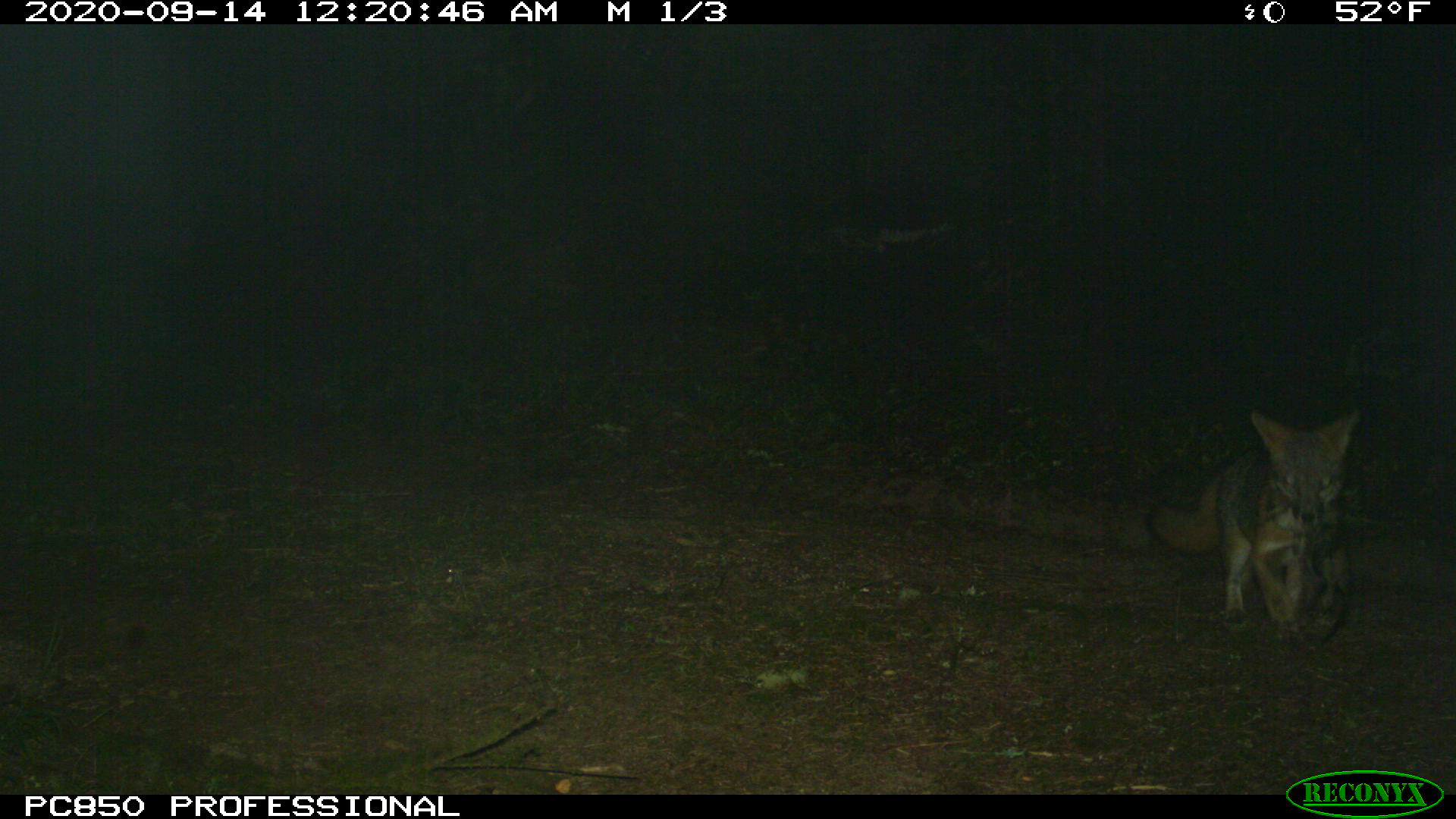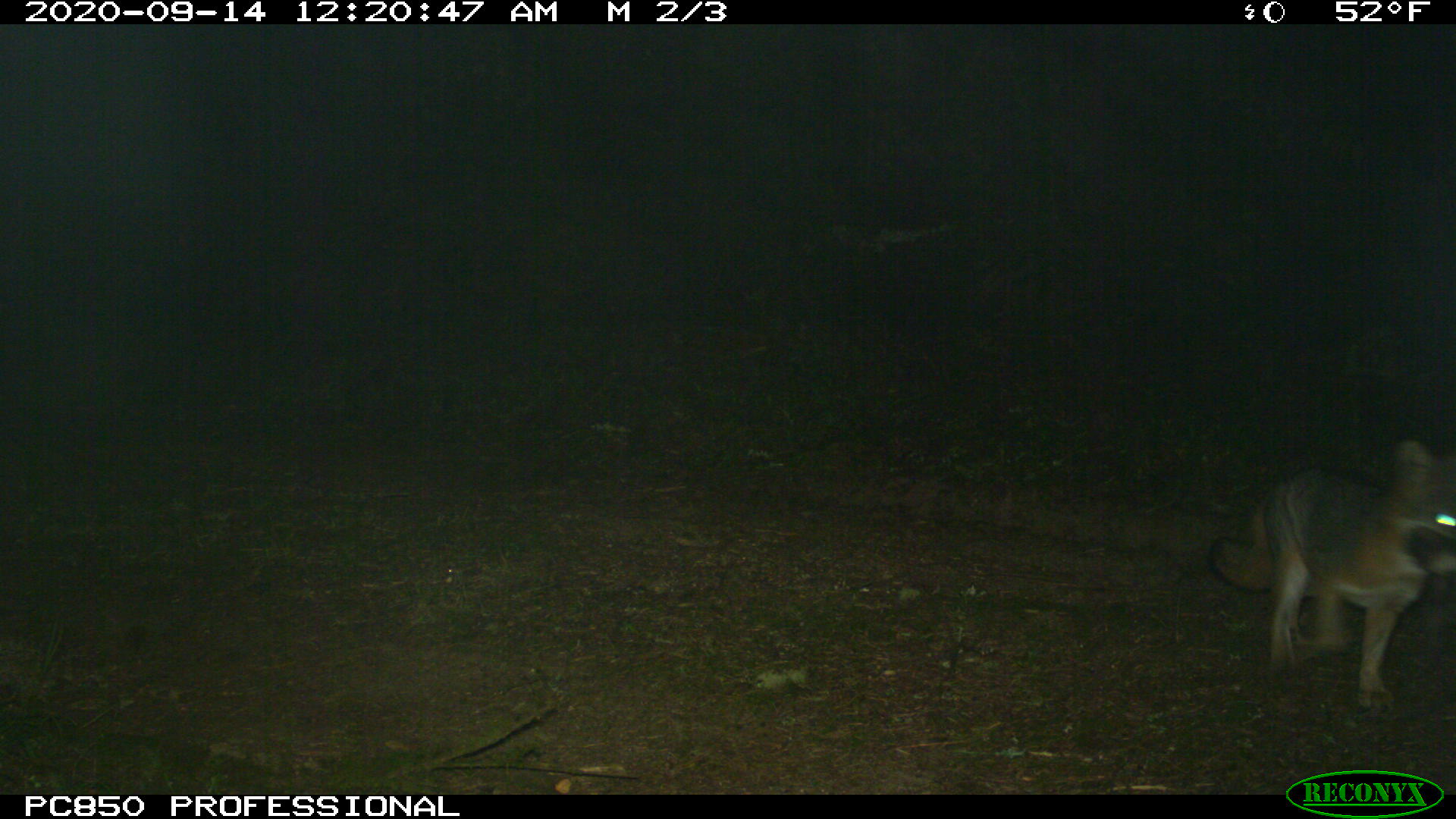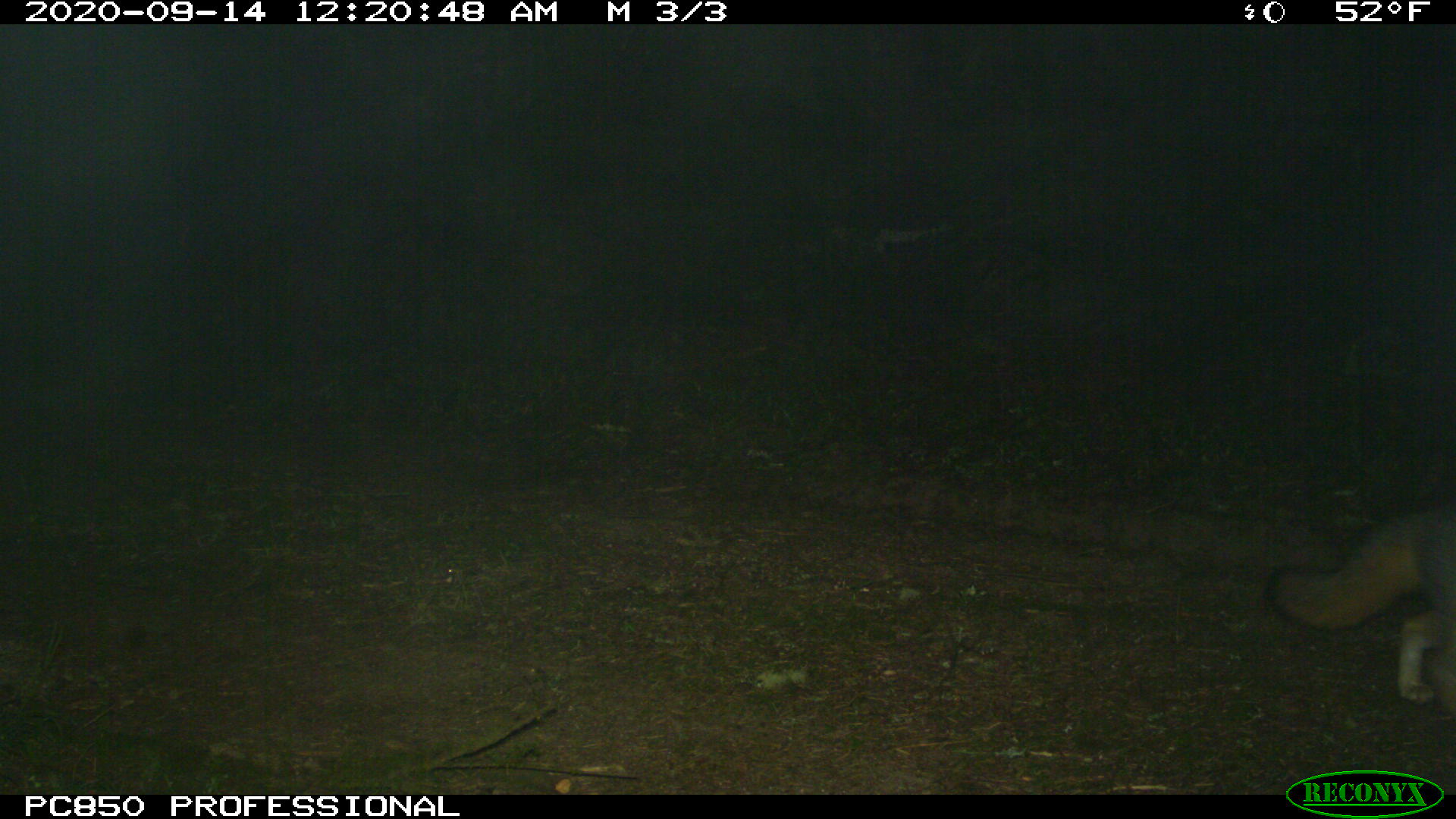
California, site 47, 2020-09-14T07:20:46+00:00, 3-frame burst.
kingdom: Animalia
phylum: Chordata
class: Mammalia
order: Carnivora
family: Canidae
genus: Urocyon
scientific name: Urocyon cinereoargenteus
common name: gray fox